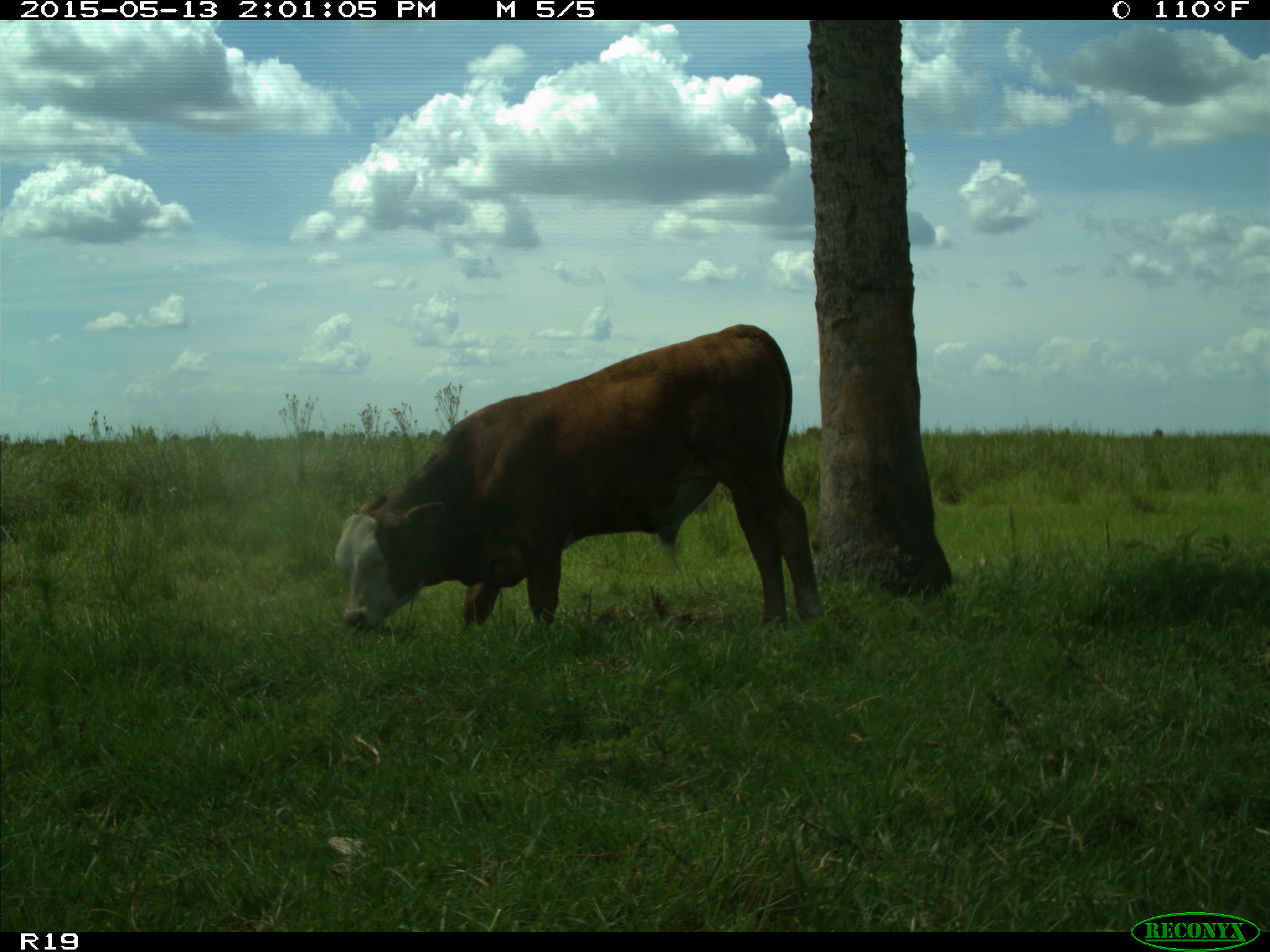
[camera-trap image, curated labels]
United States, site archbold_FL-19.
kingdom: Animalia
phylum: Chordata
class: Mammalia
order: Artiodactyla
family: Bovidae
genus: Bos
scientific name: Bos taurus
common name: domestic cow